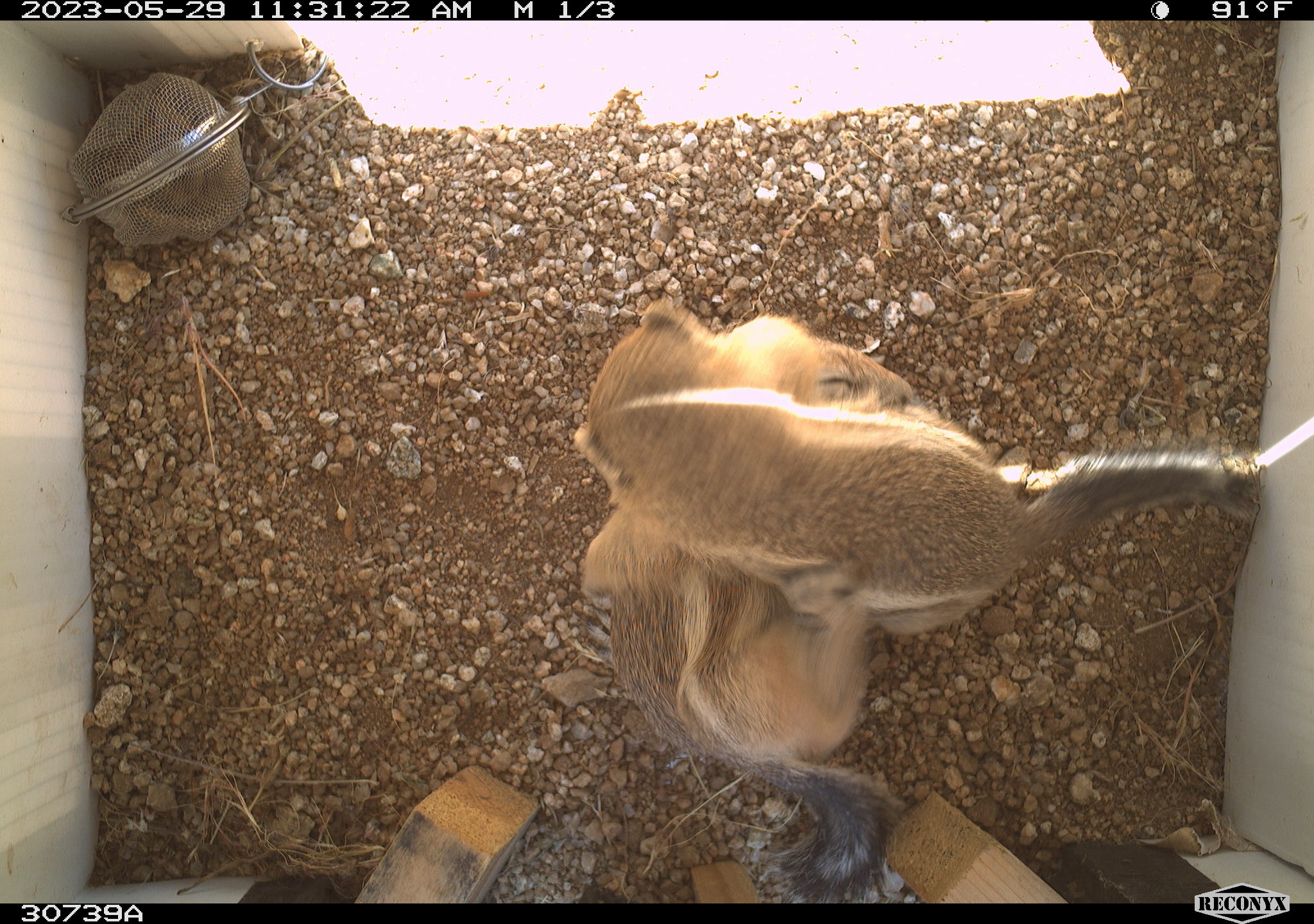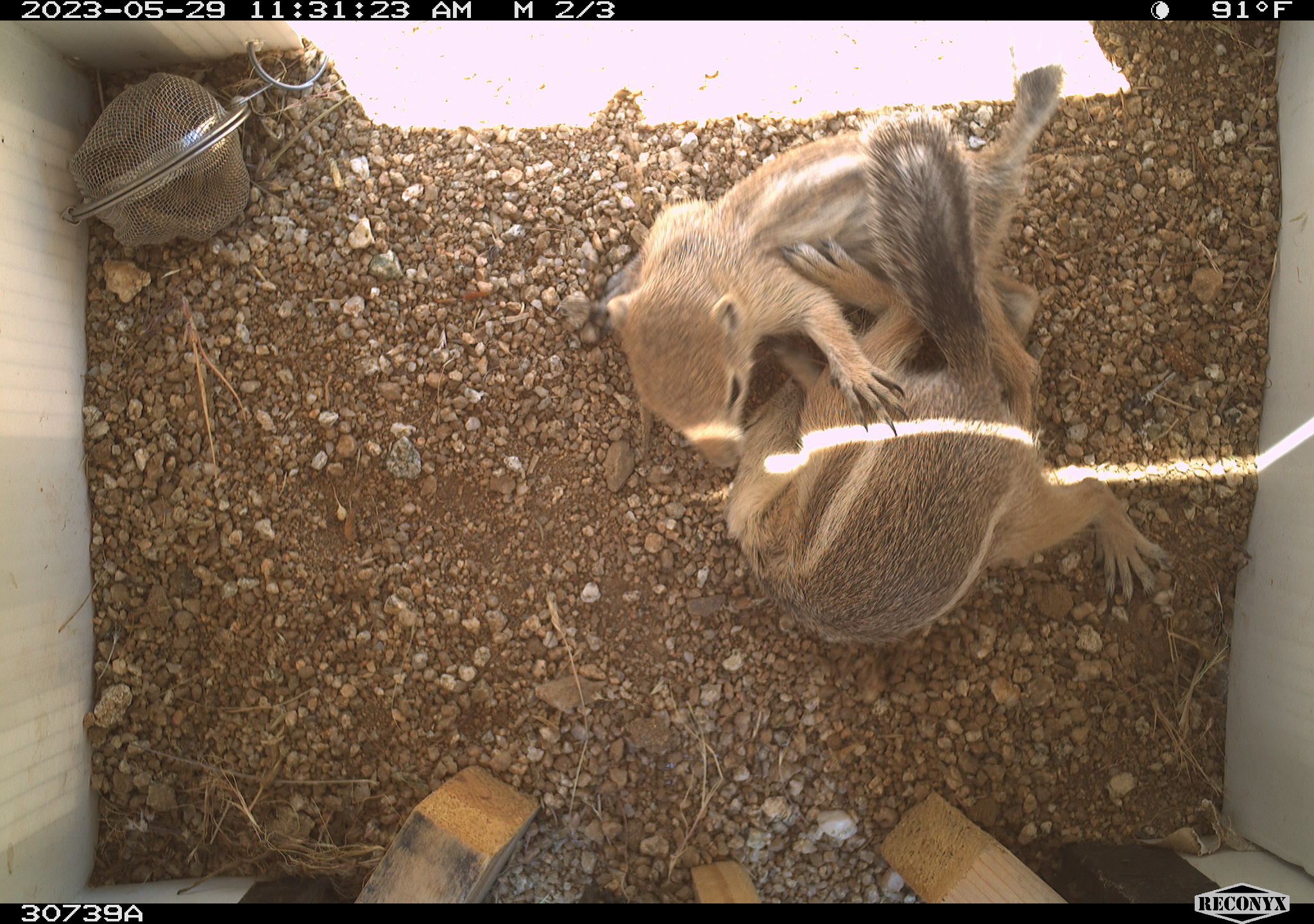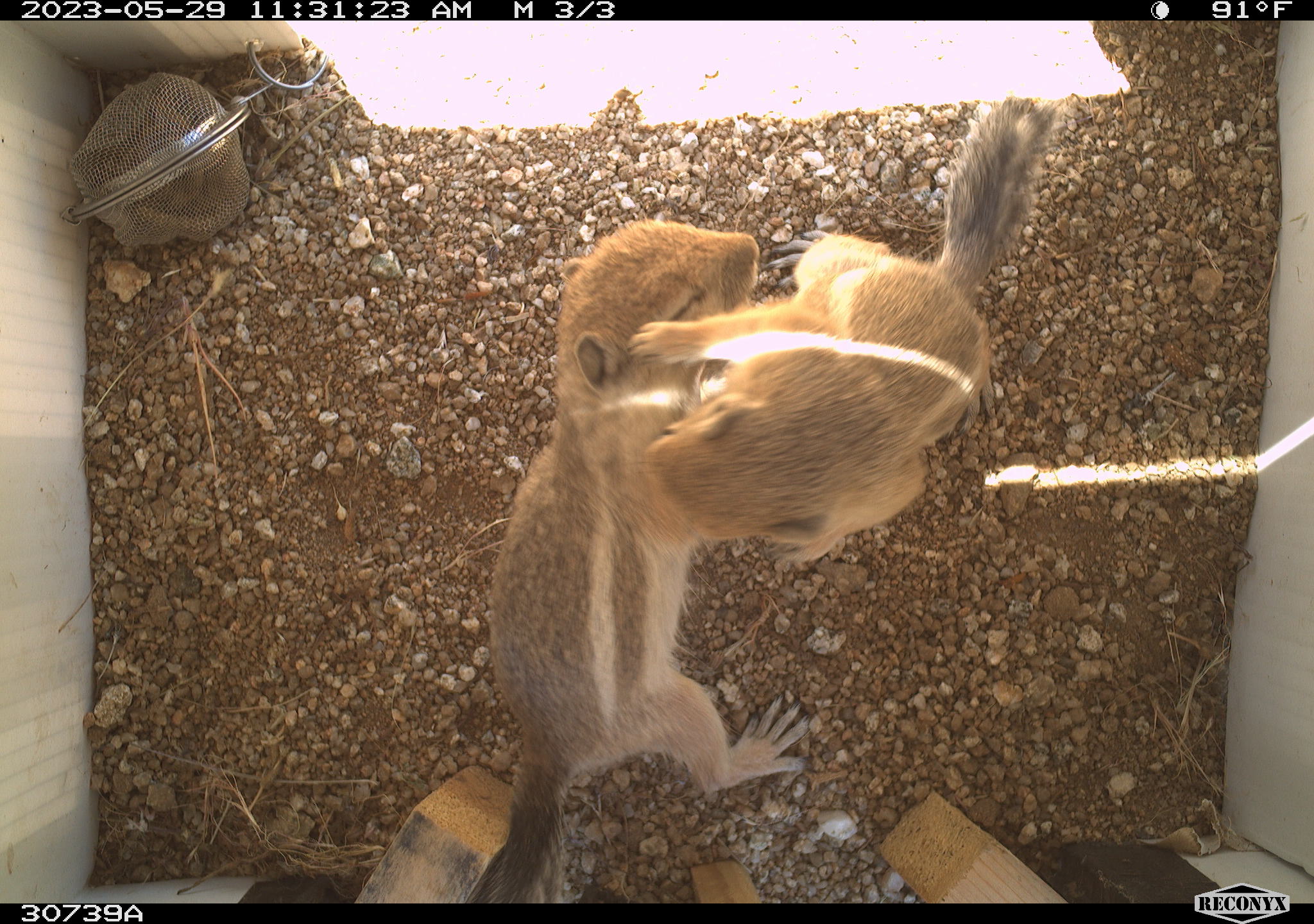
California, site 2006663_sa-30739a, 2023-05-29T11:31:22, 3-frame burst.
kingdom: Animalia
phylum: Chordata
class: Mammalia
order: Rodentia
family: Sciuridae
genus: Ammospermophilus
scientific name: Ammospermophilus leucurus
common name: white-tailed antelope squirrel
White-tailed antelope squirrel (Ammospermophilus leucurus).